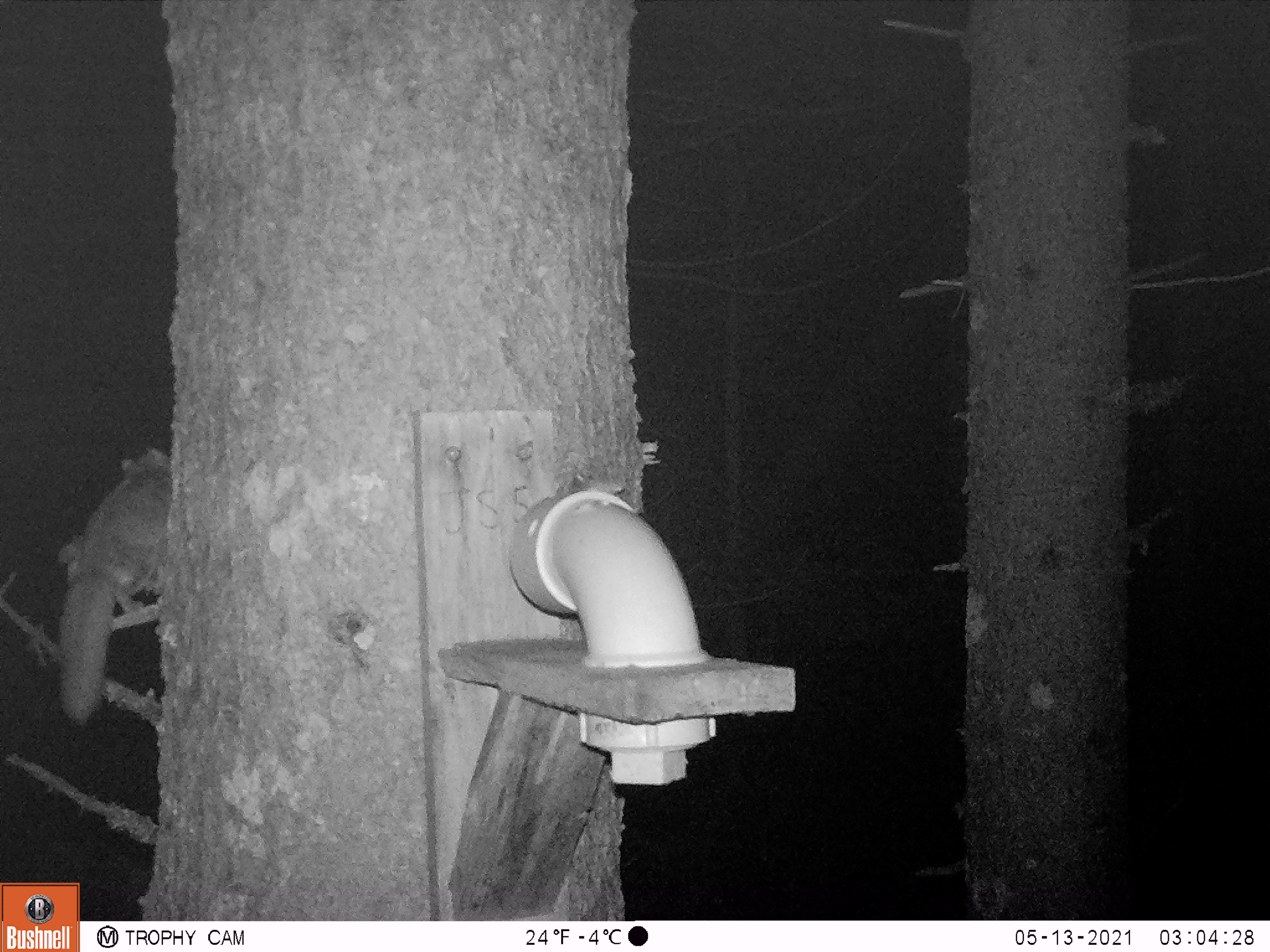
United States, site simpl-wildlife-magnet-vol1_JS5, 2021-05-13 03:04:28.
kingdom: Animalia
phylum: Chordata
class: Mammalia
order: Rodentia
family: Sciuridae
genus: Glaucomys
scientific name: Glaucomys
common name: flying squirrel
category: flying squirrel sp.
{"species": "flying squirrel sp. (flying squirrel) (Glaucomys)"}